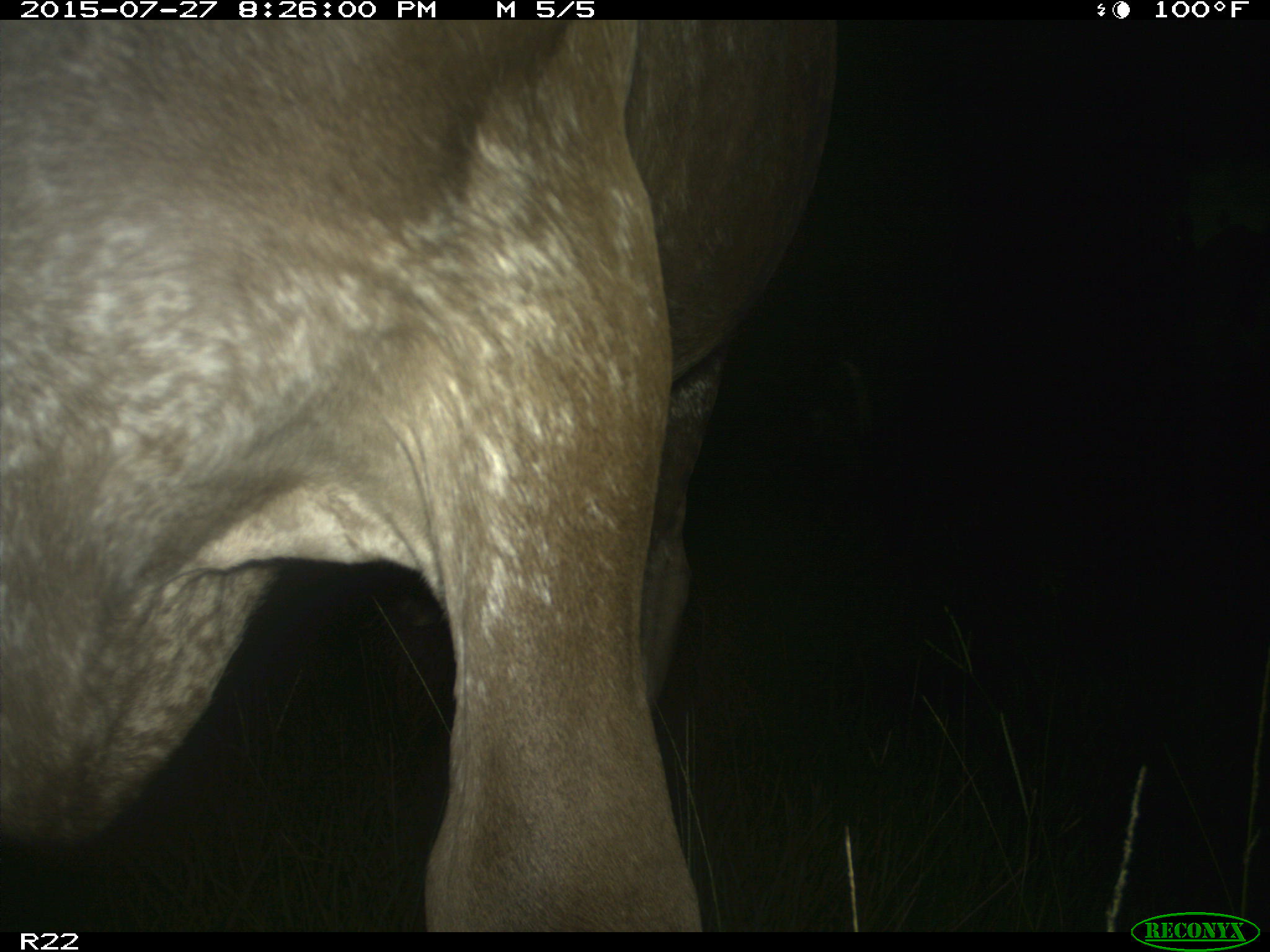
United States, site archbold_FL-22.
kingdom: Animalia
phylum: Chordata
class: Mammalia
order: Artiodactyla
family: Bovidae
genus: Bos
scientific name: Bos taurus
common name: domestic cow